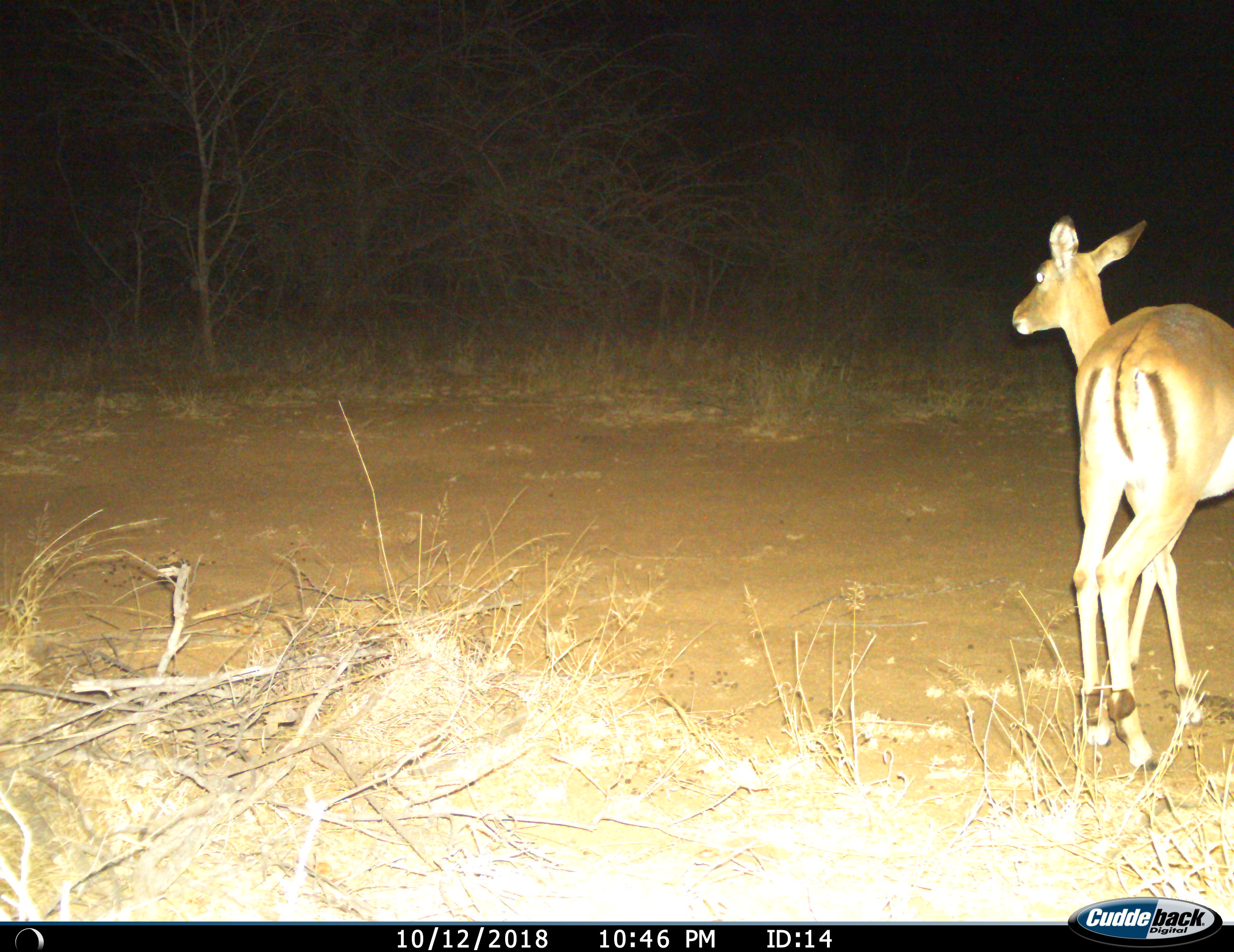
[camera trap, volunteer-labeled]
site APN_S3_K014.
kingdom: Animalia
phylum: Chordata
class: Mammalia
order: Artiodactyla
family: Bovidae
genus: Aepyceros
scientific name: Aepyceros melampus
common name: impala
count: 1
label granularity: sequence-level